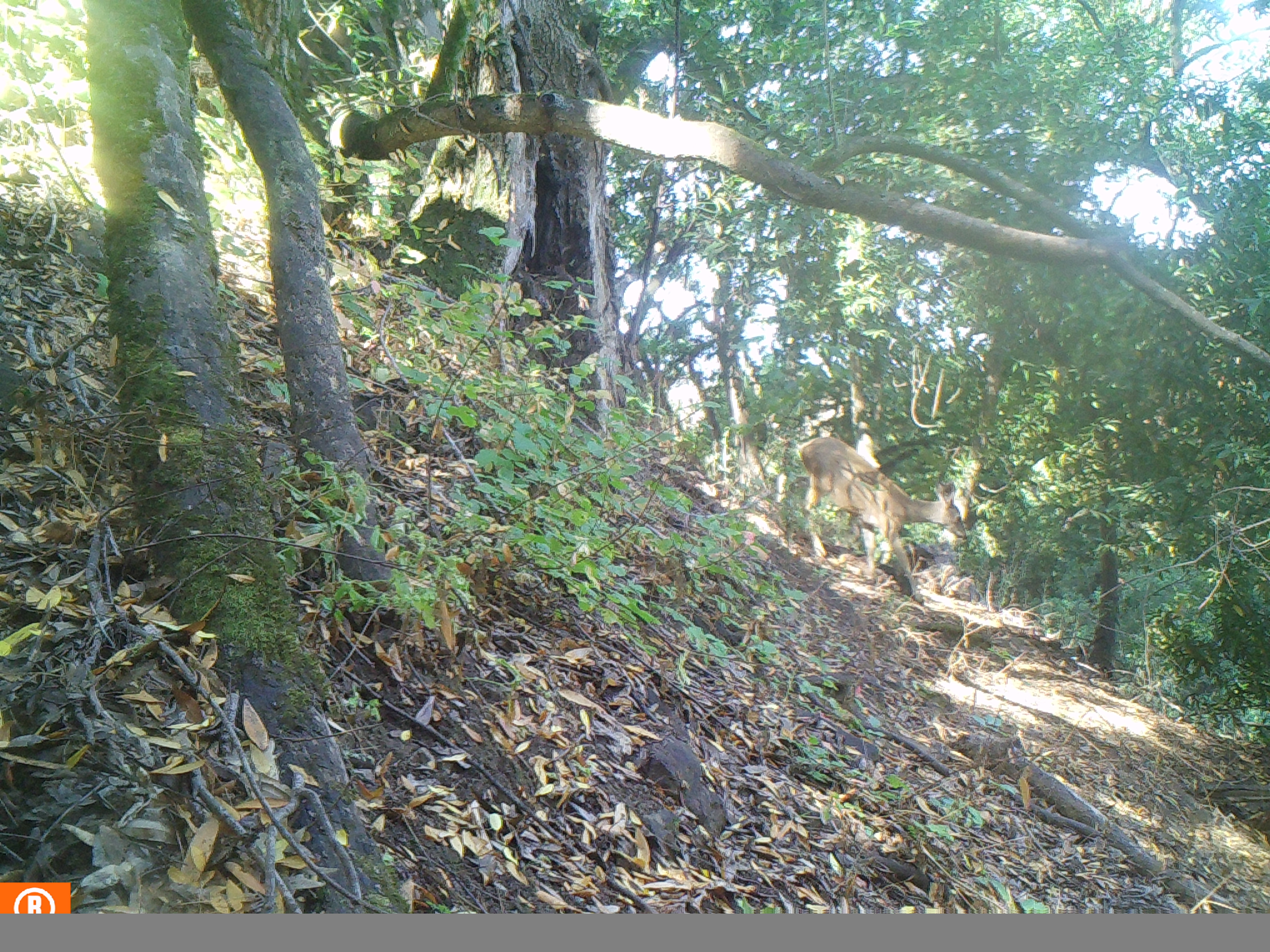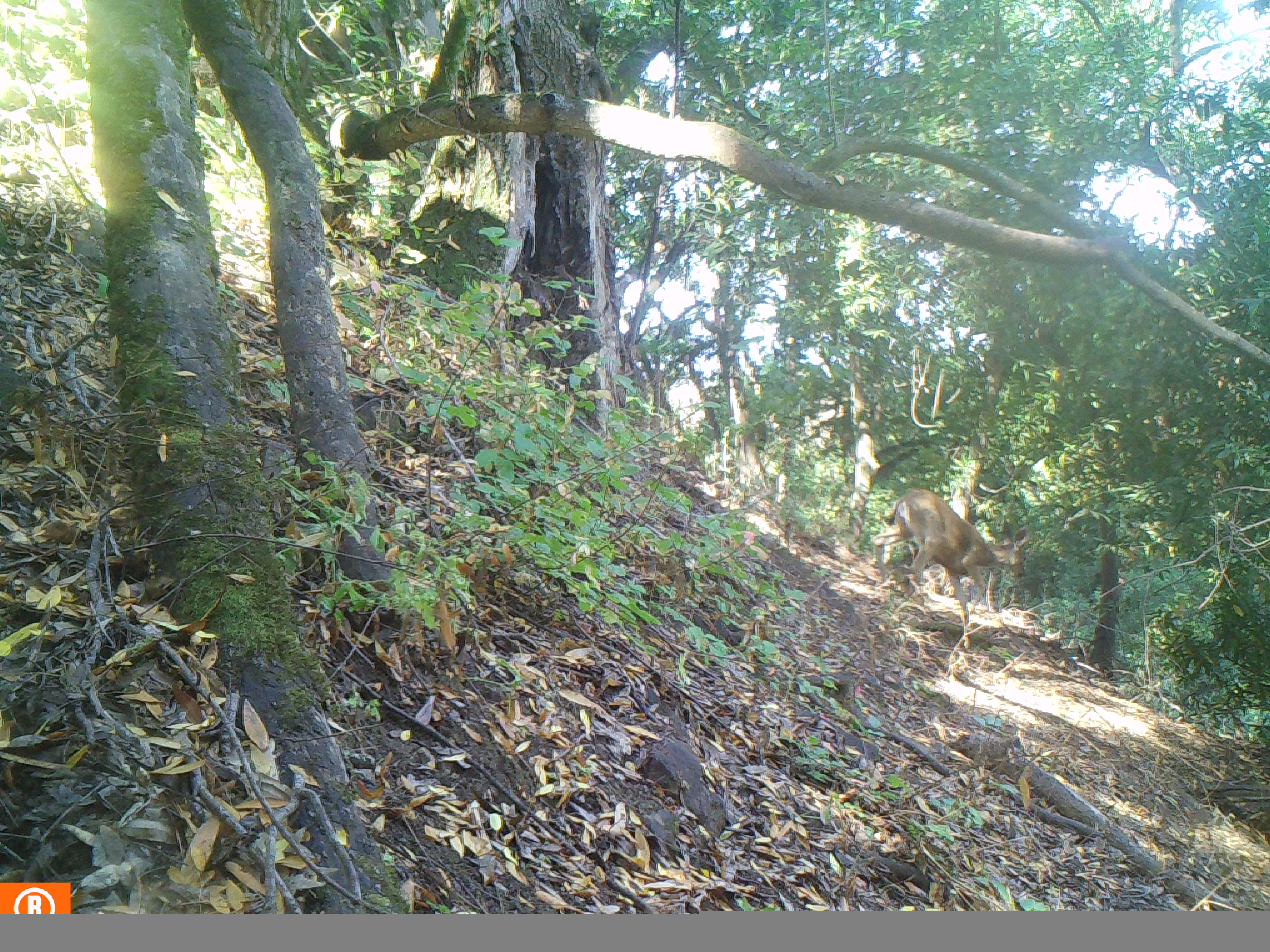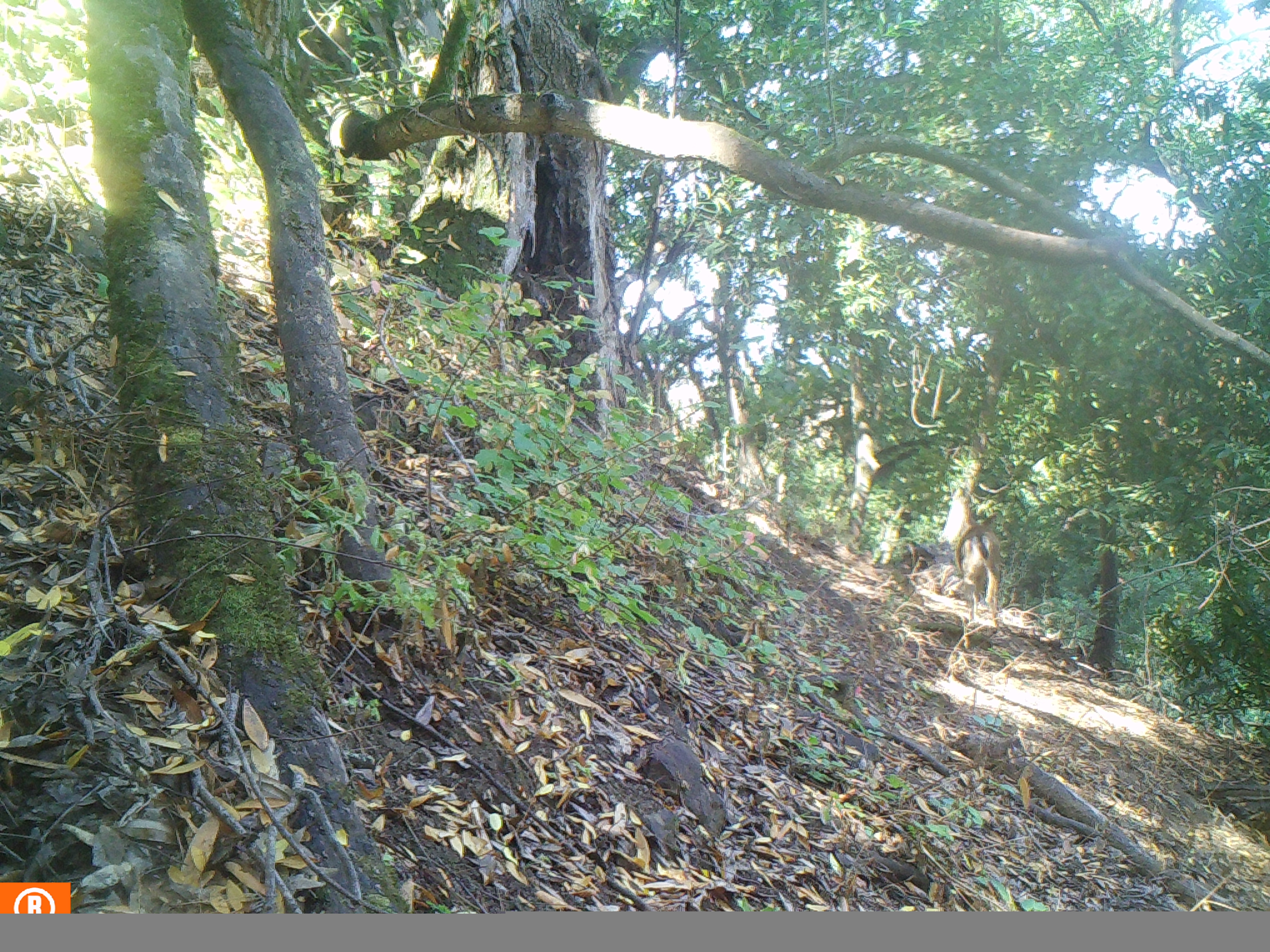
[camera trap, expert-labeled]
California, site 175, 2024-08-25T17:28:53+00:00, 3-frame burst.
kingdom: Animalia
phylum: Chordata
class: Mammalia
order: Artiodactyla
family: Cervidae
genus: Odocoileus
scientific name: Odocoileus hemionus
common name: mule deer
Mule deer (Odocoileus hemionus).